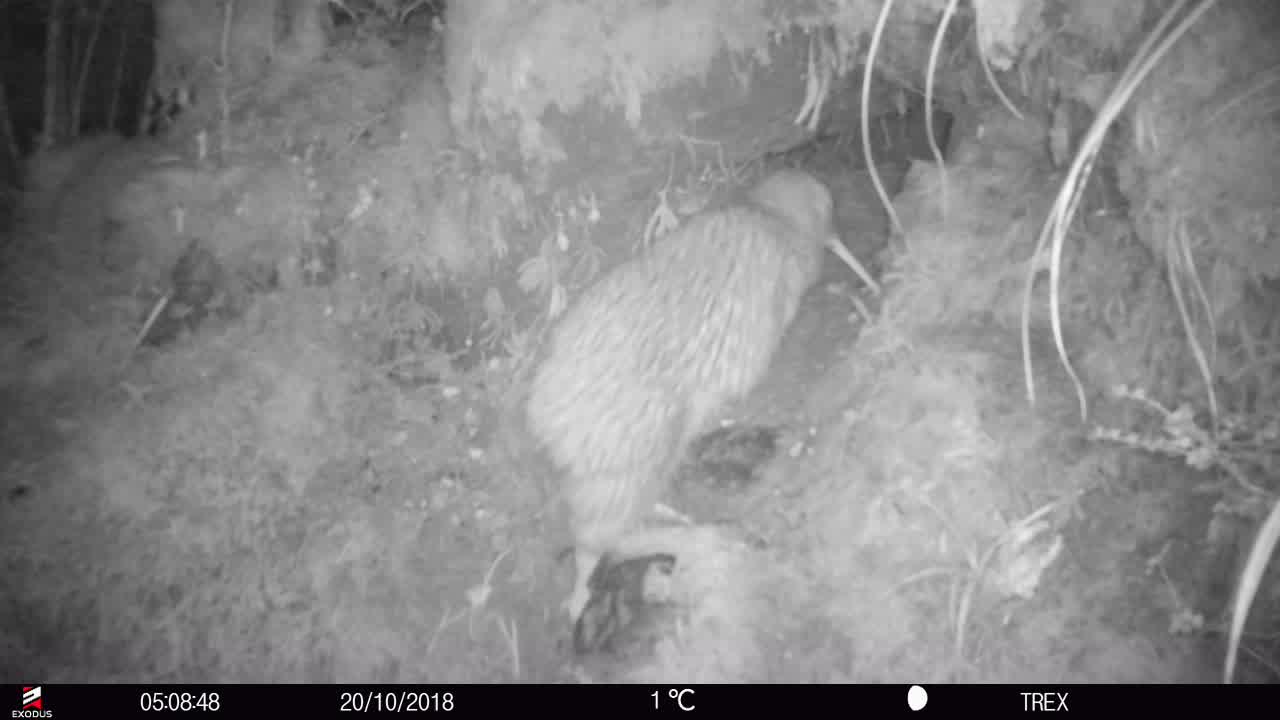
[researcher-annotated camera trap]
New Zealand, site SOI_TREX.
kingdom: Animalia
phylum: Chordata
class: Aves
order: Apterygiformes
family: Apterygidae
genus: Apteryx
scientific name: Apteryx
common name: kiwi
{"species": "kiwi (Apteryx)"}